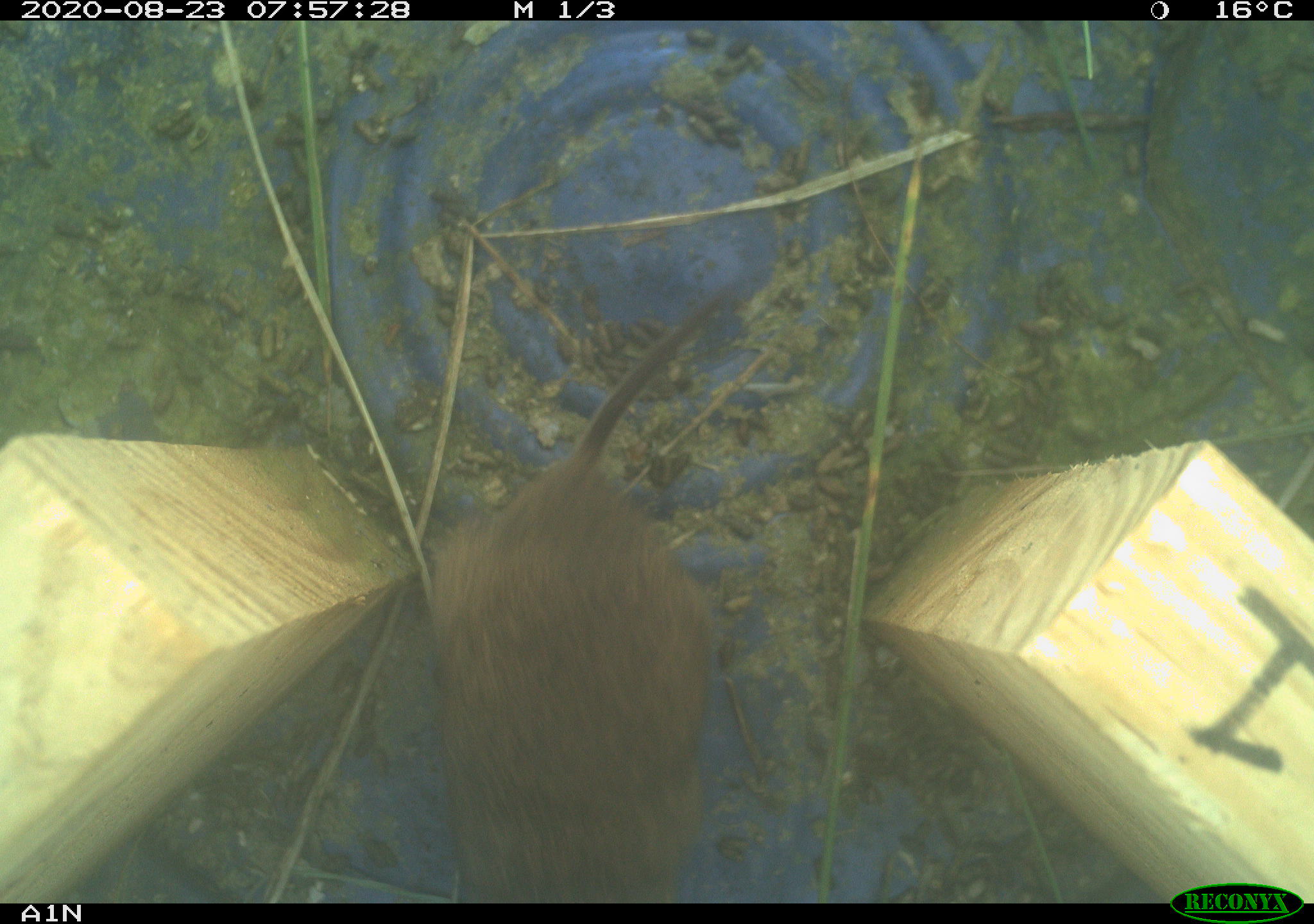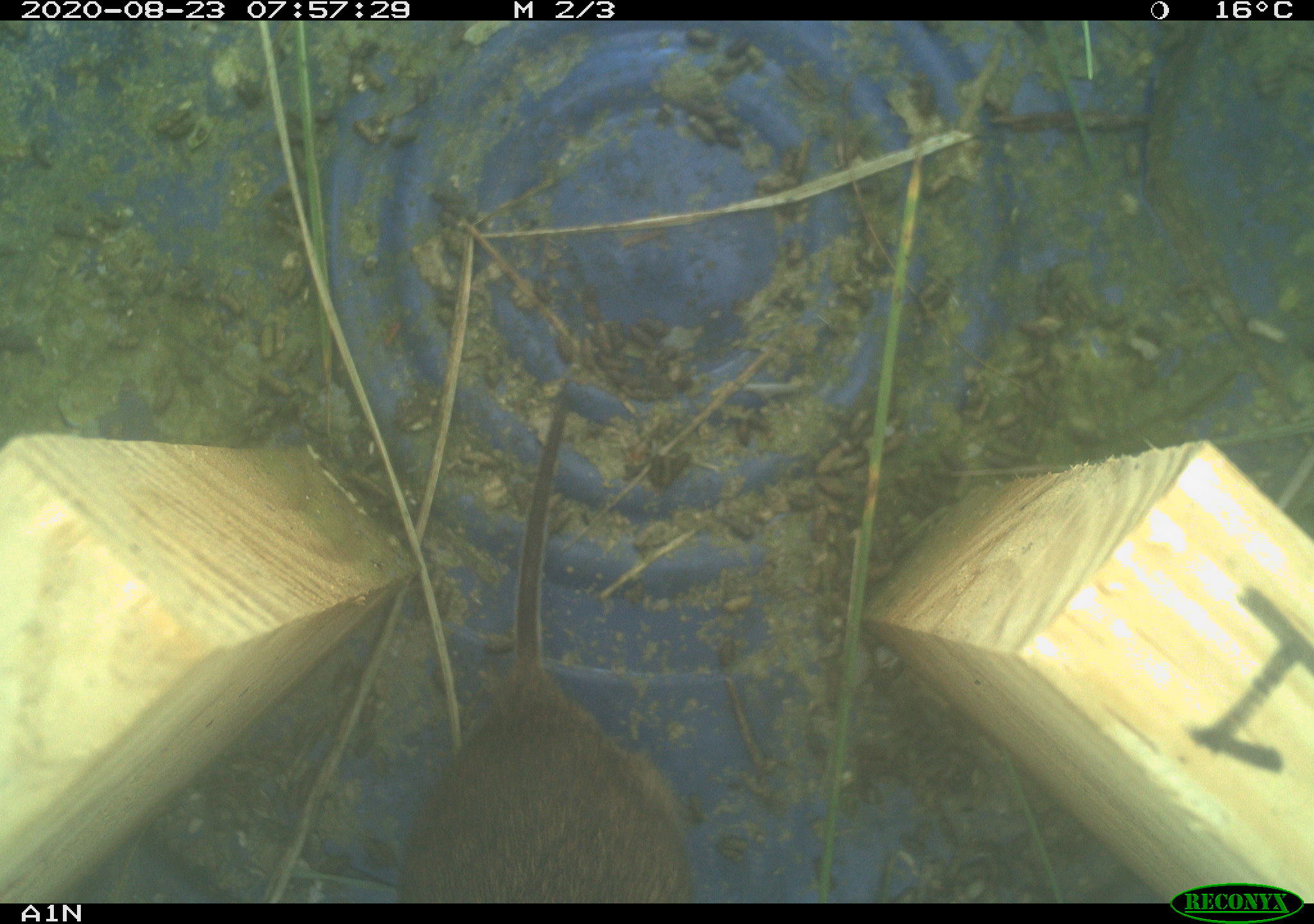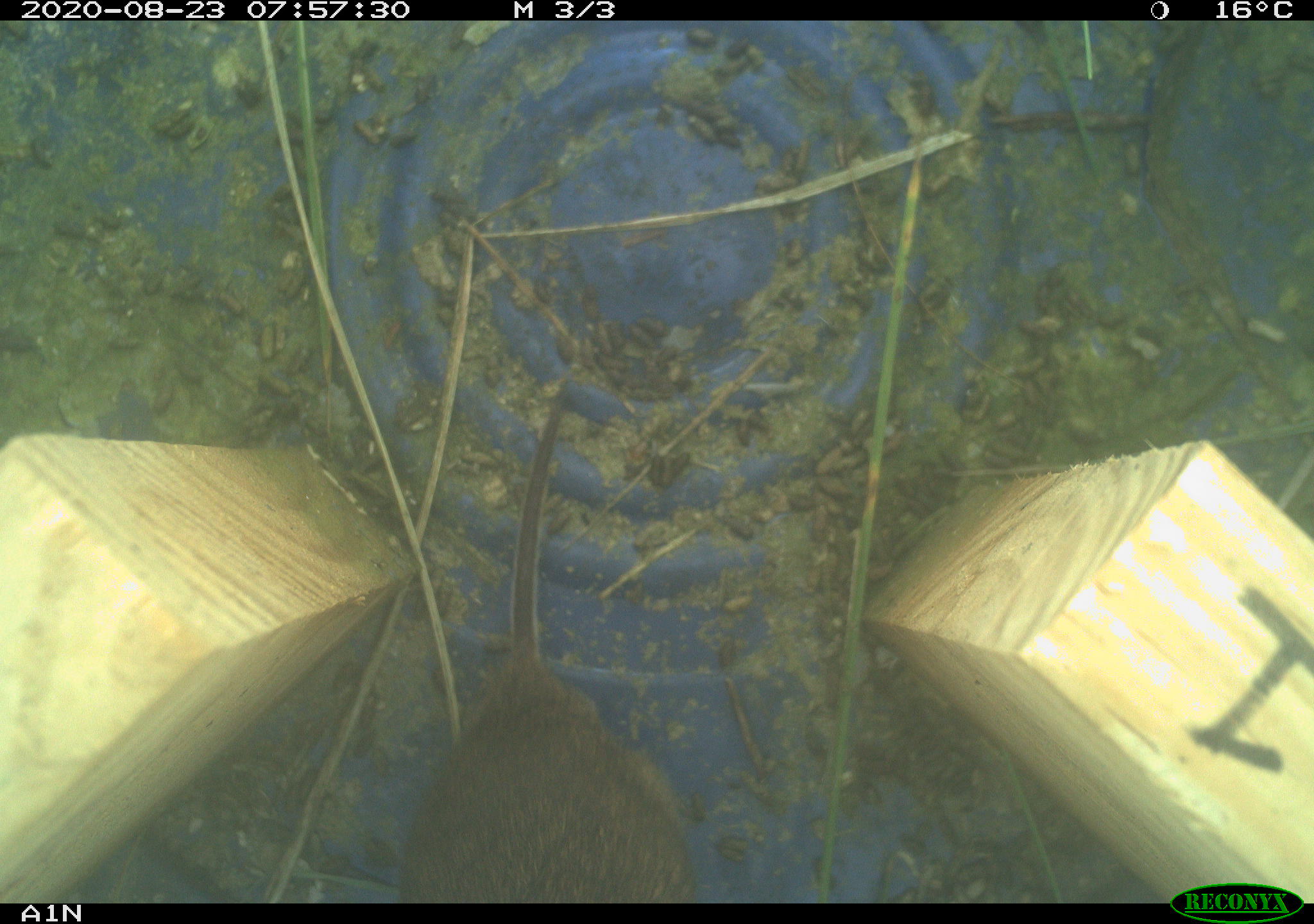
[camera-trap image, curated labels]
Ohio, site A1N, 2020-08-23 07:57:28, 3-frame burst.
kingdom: Animalia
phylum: Chordata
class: Mammalia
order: Rodentia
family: Cricetidae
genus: Microtus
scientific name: Microtus pennsylvanicus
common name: meadow vole